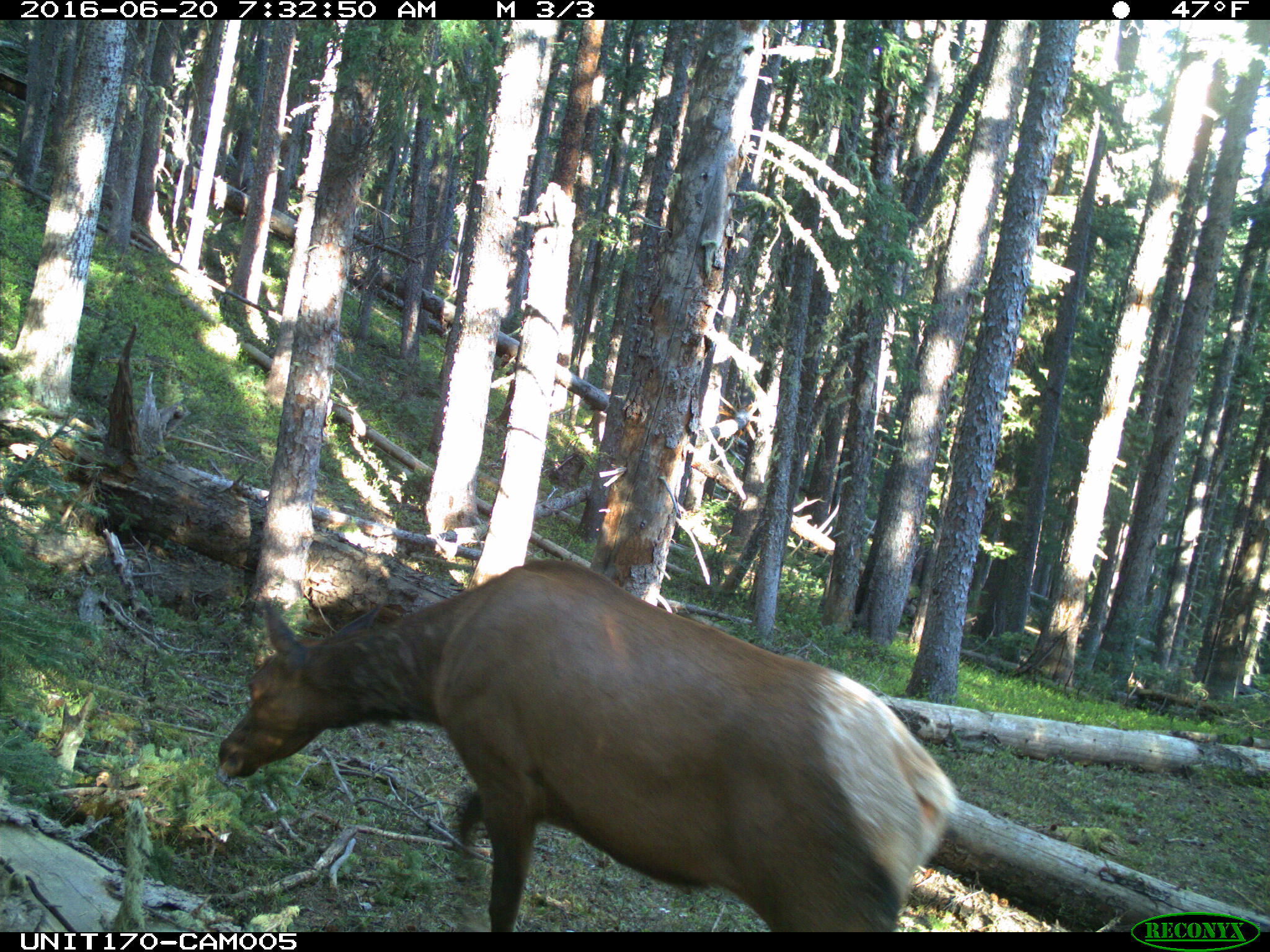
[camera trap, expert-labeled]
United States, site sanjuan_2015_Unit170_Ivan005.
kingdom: Animalia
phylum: Chordata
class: Mammalia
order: Artiodactyla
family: Cervidae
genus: Cervus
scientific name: Cervus elaphus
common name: red deer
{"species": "Cervus elaphus (red deer)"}